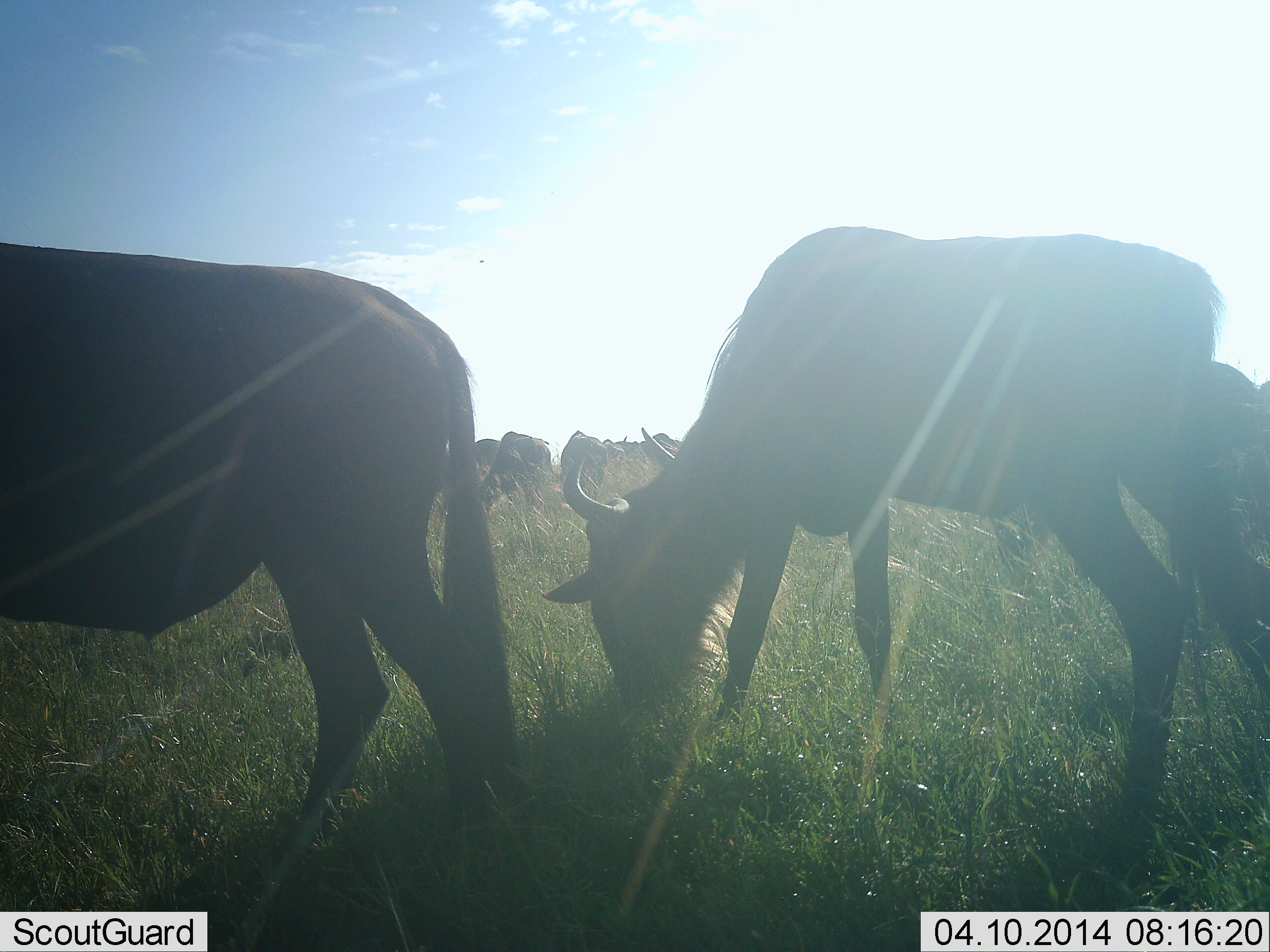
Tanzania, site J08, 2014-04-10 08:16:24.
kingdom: Animalia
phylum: Chordata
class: Mammalia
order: Artiodactyla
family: Bovidae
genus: Connochaetes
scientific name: Connochaetes taurinus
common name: blue wildebeest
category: wildebeest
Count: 7.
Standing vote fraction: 36%.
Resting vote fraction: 0%.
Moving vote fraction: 27%.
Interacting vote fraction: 9%.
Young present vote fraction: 0%.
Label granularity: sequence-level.